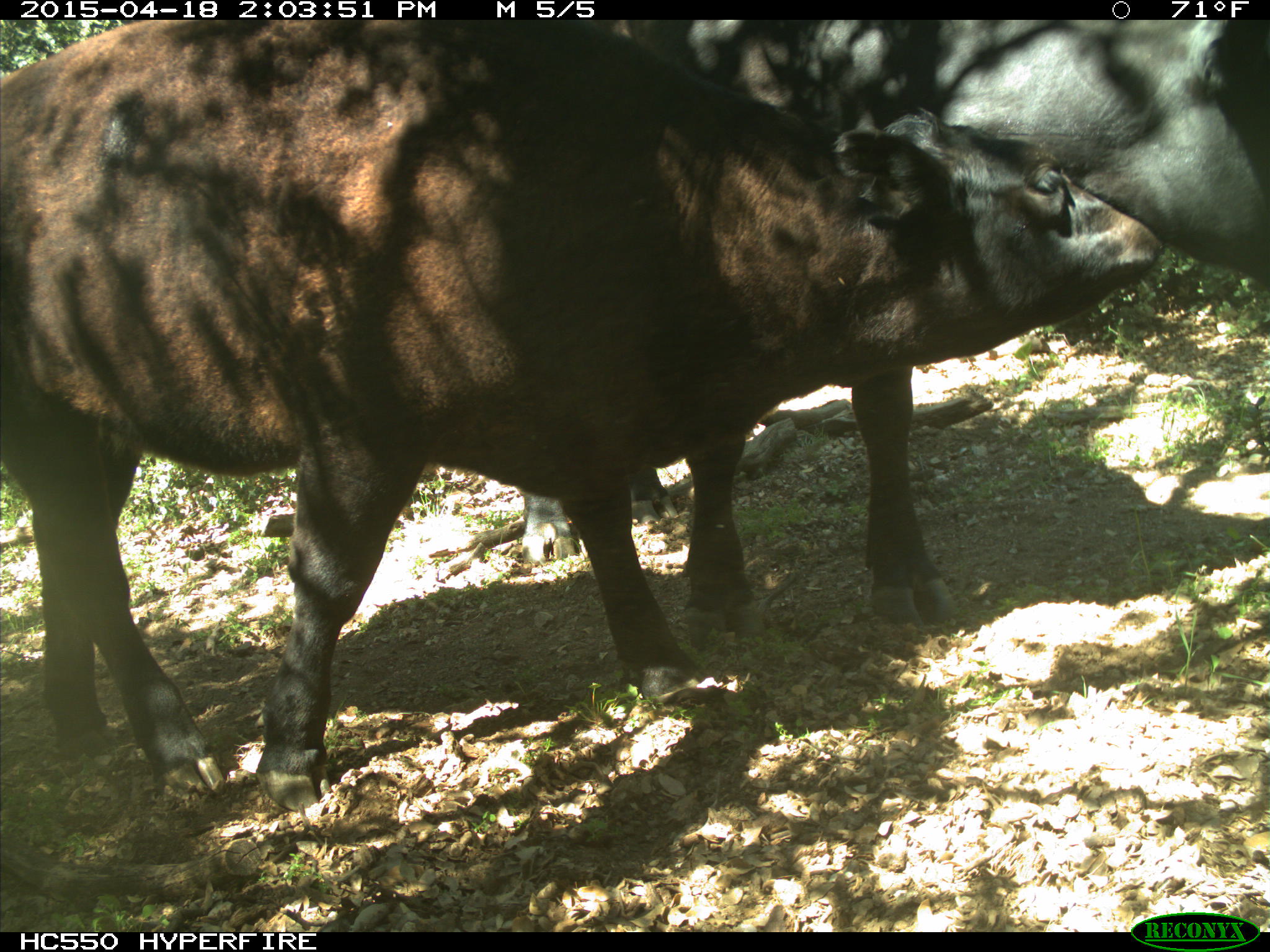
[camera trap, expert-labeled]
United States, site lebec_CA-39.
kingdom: Animalia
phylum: Chordata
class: Mammalia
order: Artiodactyla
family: Bovidae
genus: Bos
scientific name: Bos taurus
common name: domestic cow